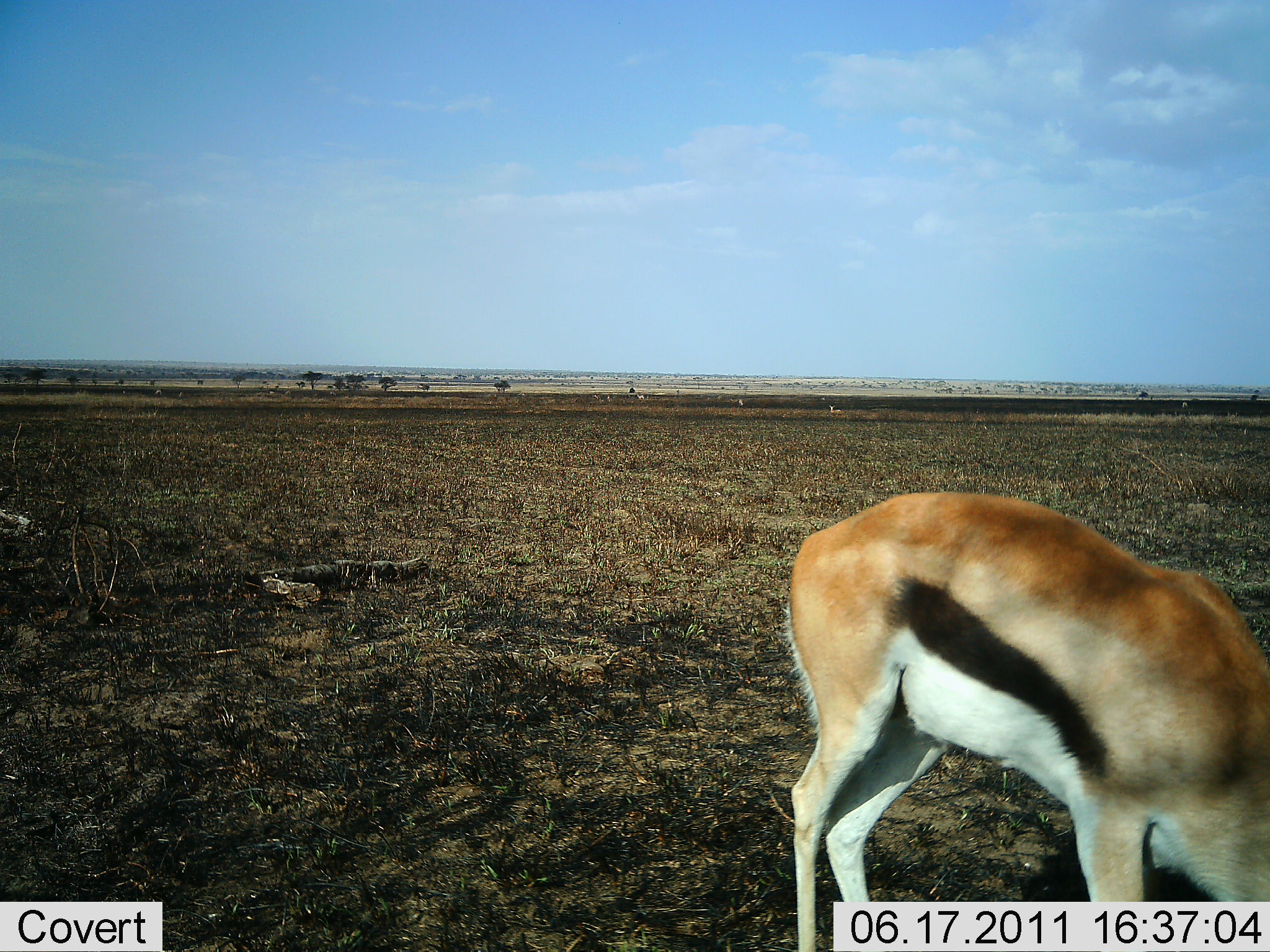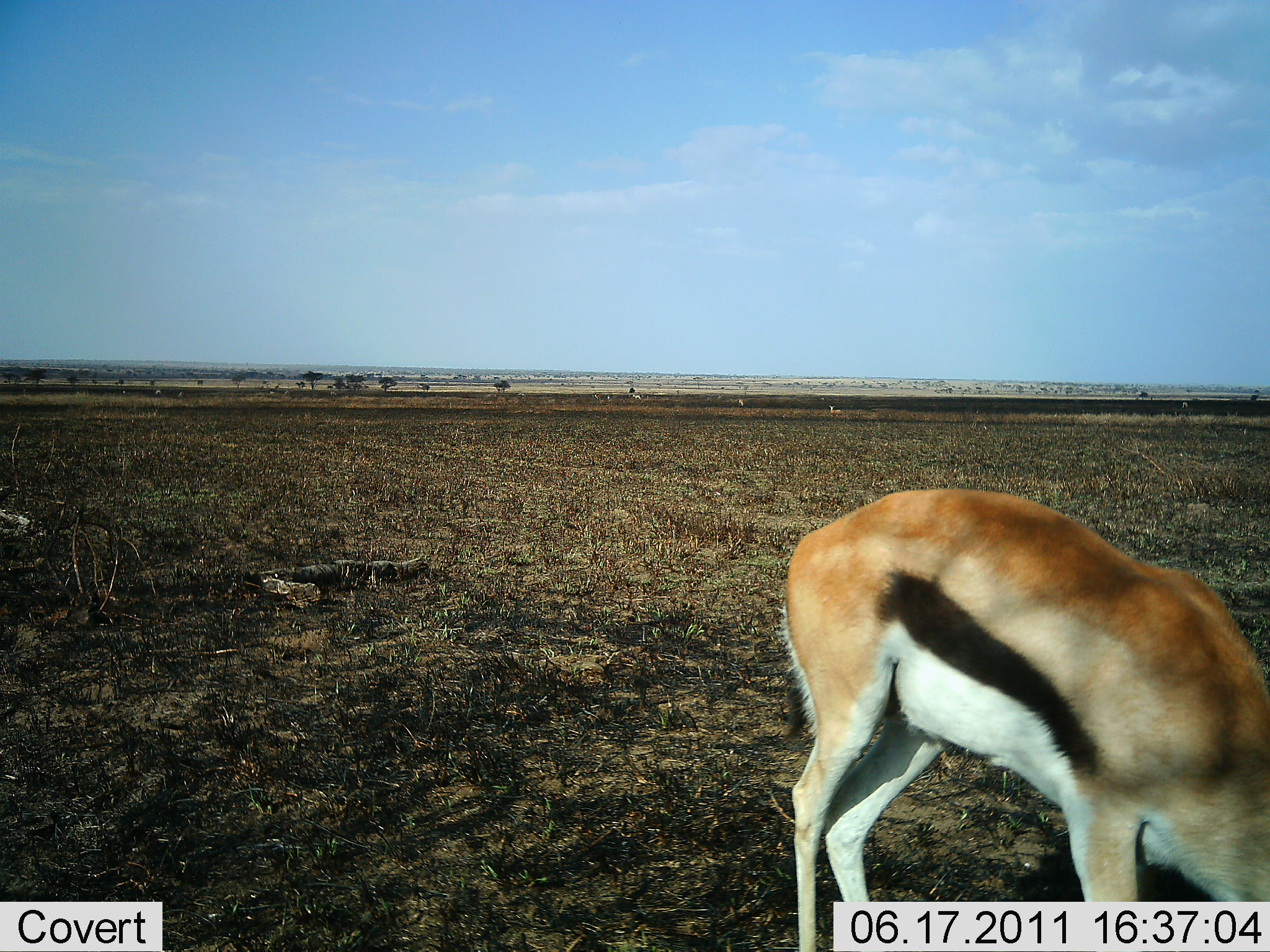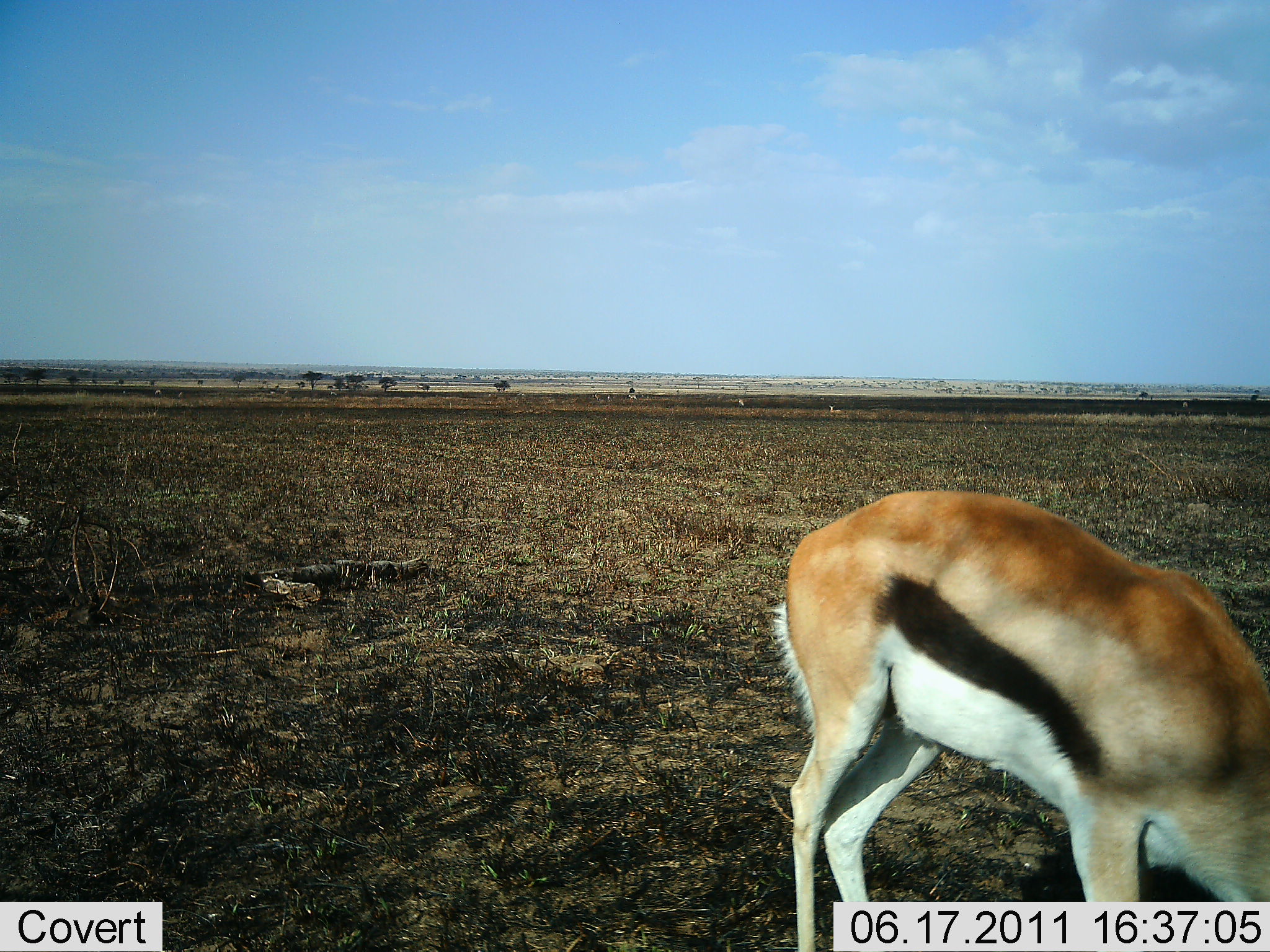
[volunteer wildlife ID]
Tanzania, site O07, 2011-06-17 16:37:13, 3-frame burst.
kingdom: Animalia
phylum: Chordata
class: Mammalia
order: Artiodactyla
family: Bovidae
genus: Eudorcas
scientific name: Eudorcas thomsonii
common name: thomson's gazelle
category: gazellethomsons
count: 1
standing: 27%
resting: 0%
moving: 0%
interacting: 0%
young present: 0%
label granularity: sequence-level